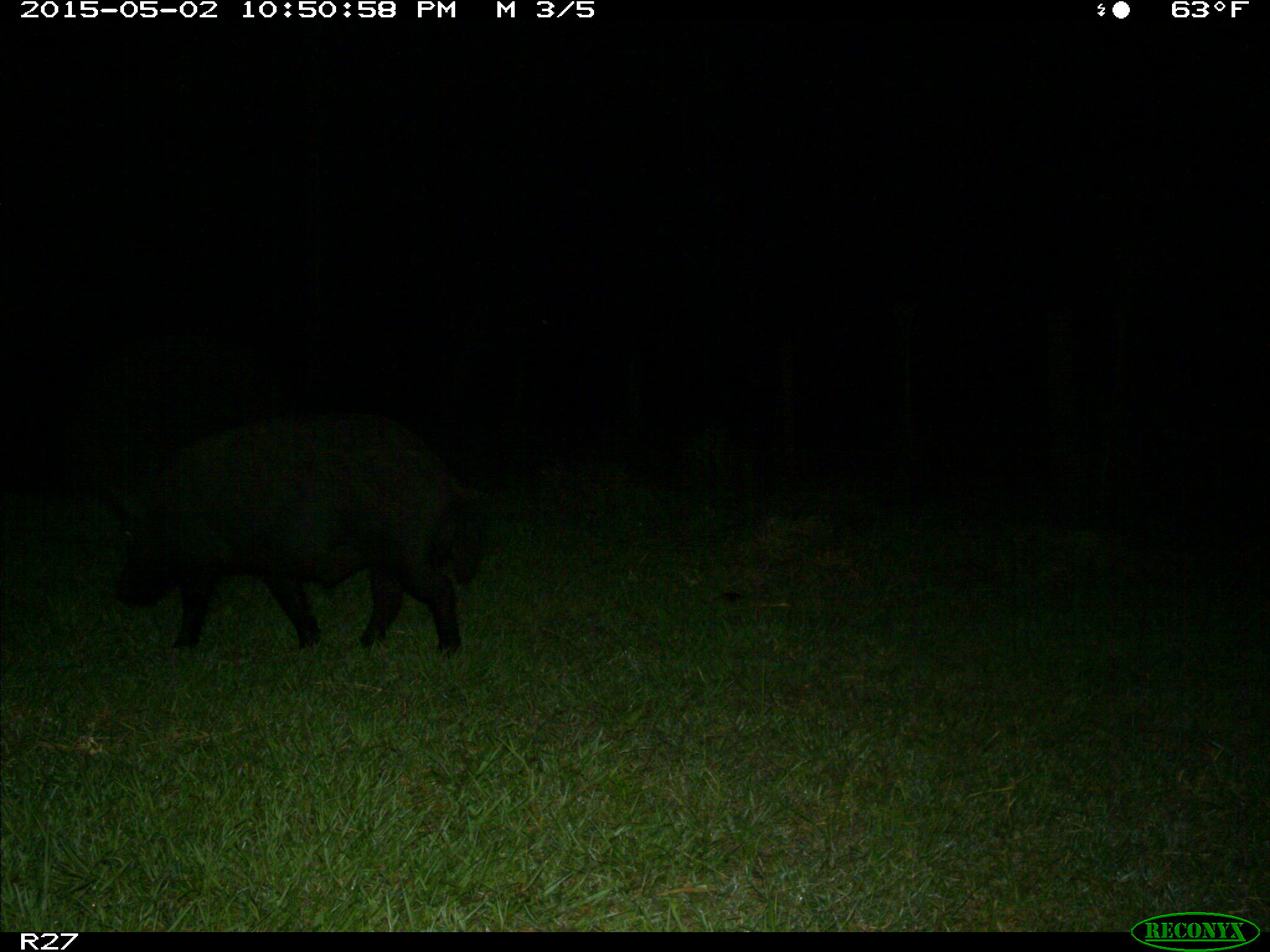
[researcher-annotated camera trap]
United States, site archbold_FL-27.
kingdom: Animalia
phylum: Chordata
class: Mammalia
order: Artiodactyla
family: Suidae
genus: Sus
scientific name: Sus scrofa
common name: wild boar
Sus scrofa (wild boar).